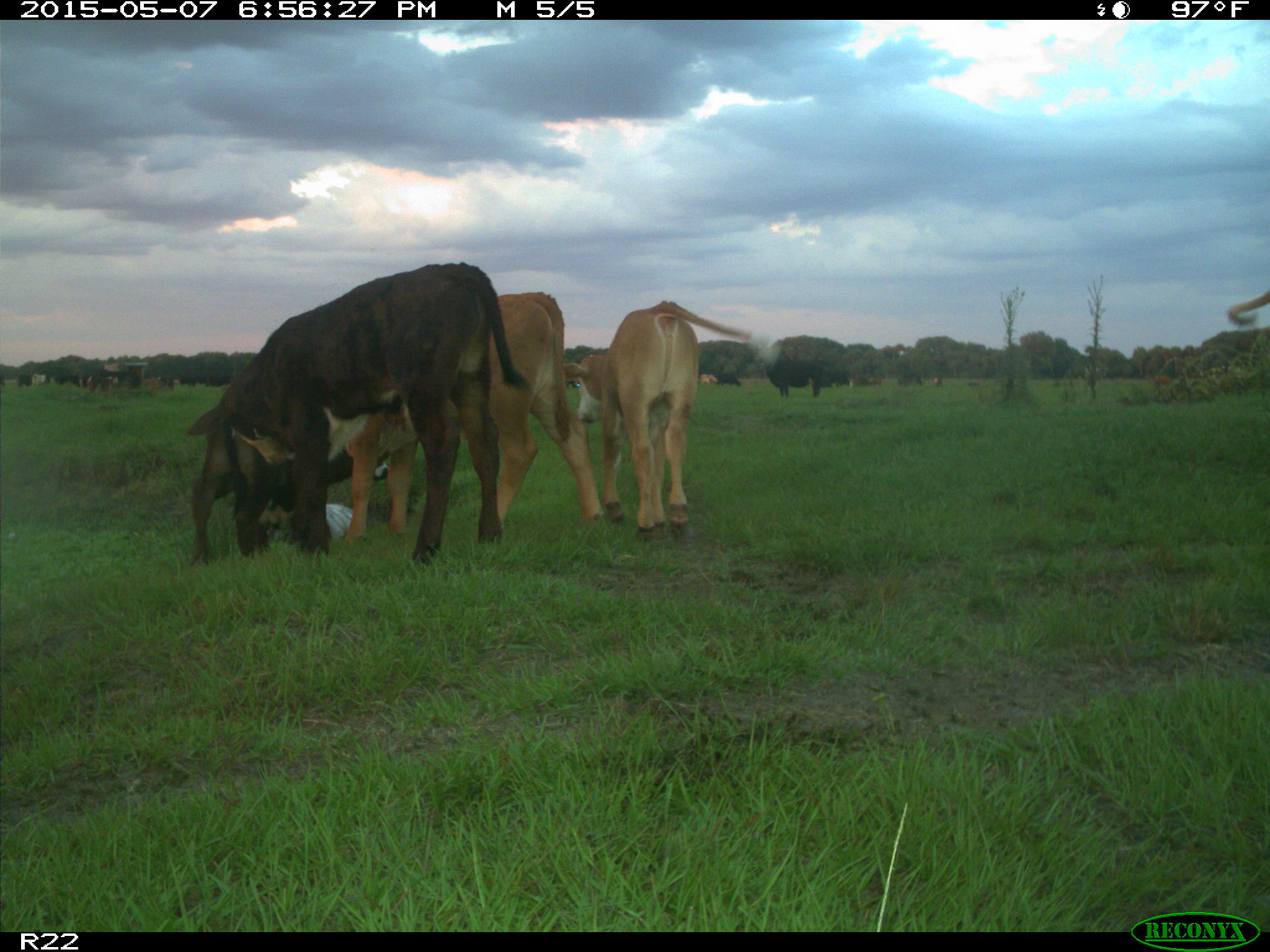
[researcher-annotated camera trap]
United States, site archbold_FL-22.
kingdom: Animalia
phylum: Chordata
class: Mammalia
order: Artiodactyla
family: Bovidae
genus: Bos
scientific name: Bos taurus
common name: domestic cow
Bos taurus (domestic cow).